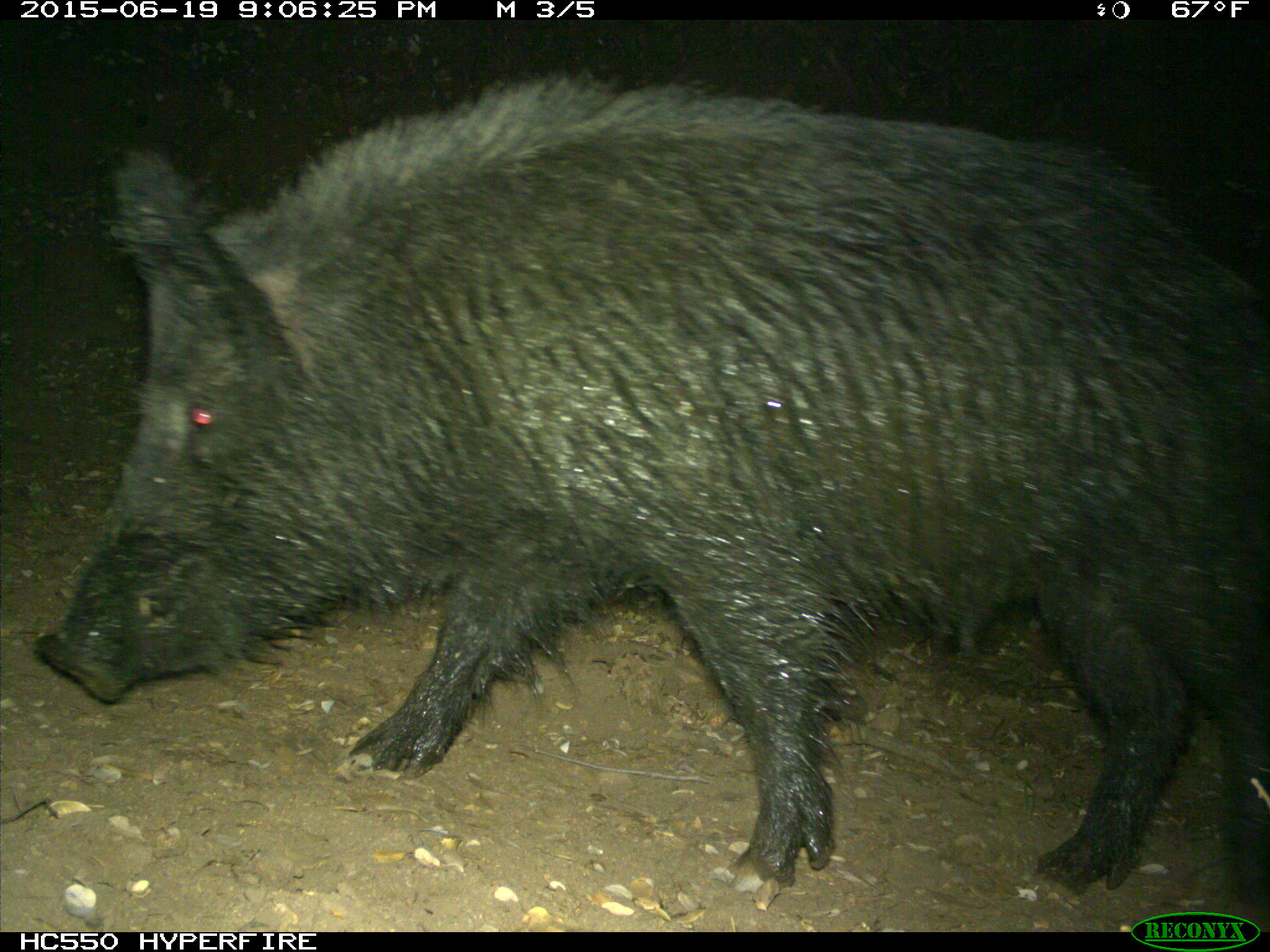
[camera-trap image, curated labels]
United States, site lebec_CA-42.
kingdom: Animalia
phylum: Chordata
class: Mammalia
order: Artiodactyla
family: Suidae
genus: Sus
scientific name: Sus scrofa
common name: wild boar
Sus scrofa (wild boar).